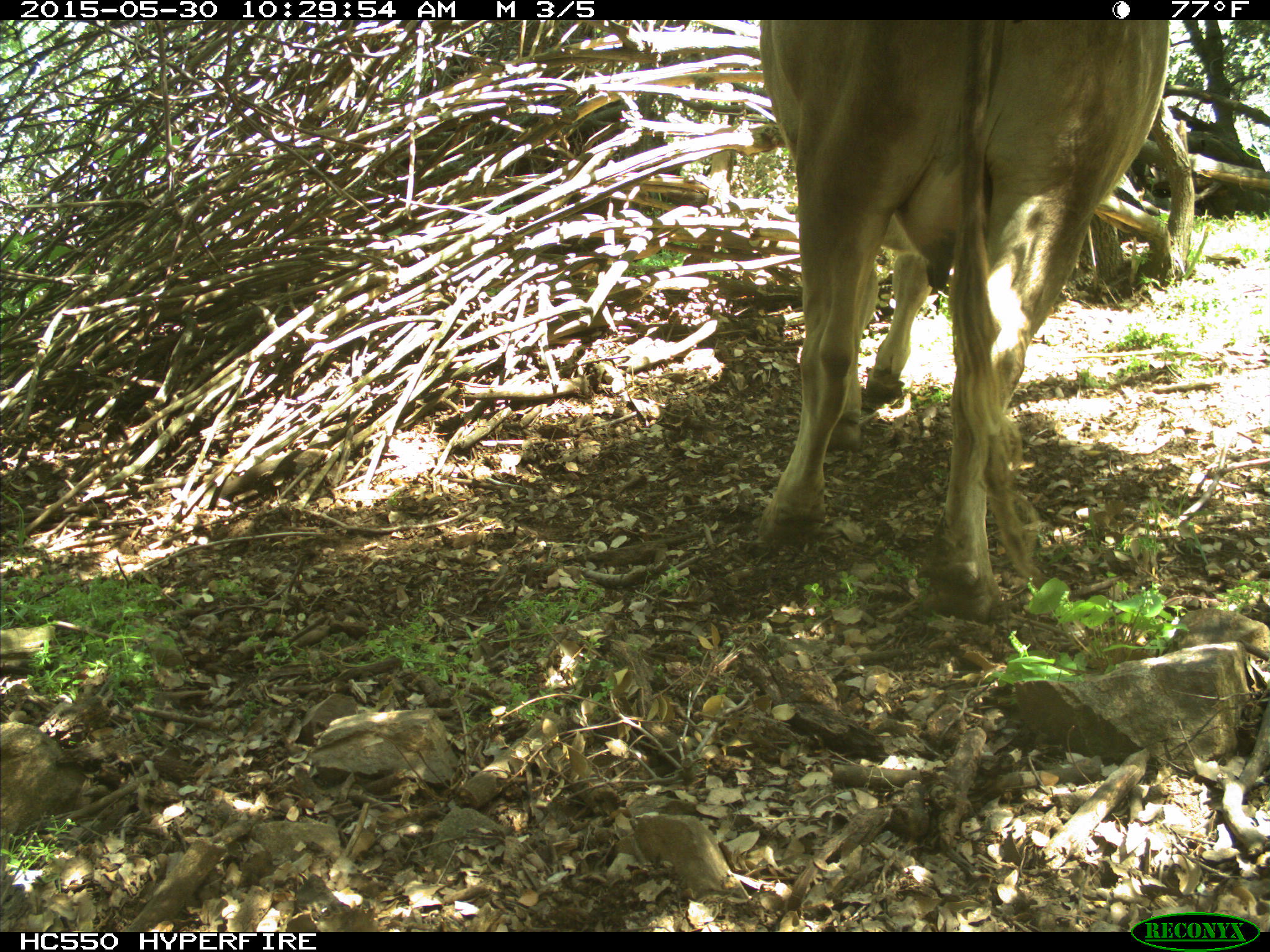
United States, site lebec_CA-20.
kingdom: Animalia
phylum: Chordata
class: Mammalia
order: Artiodactyla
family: Bovidae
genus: Bos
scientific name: Bos taurus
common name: domestic cow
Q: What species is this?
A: Bos taurus (domestic cow).